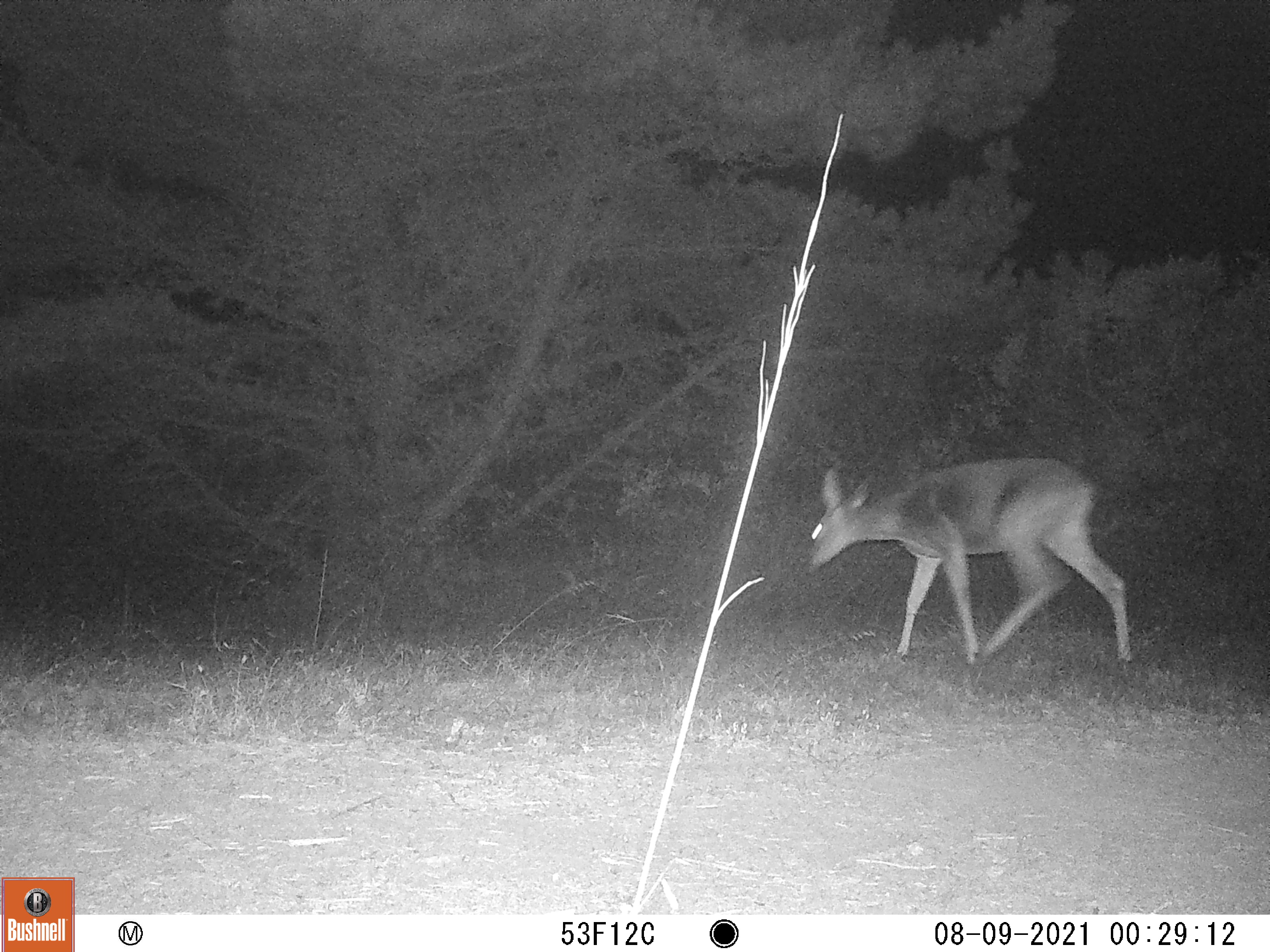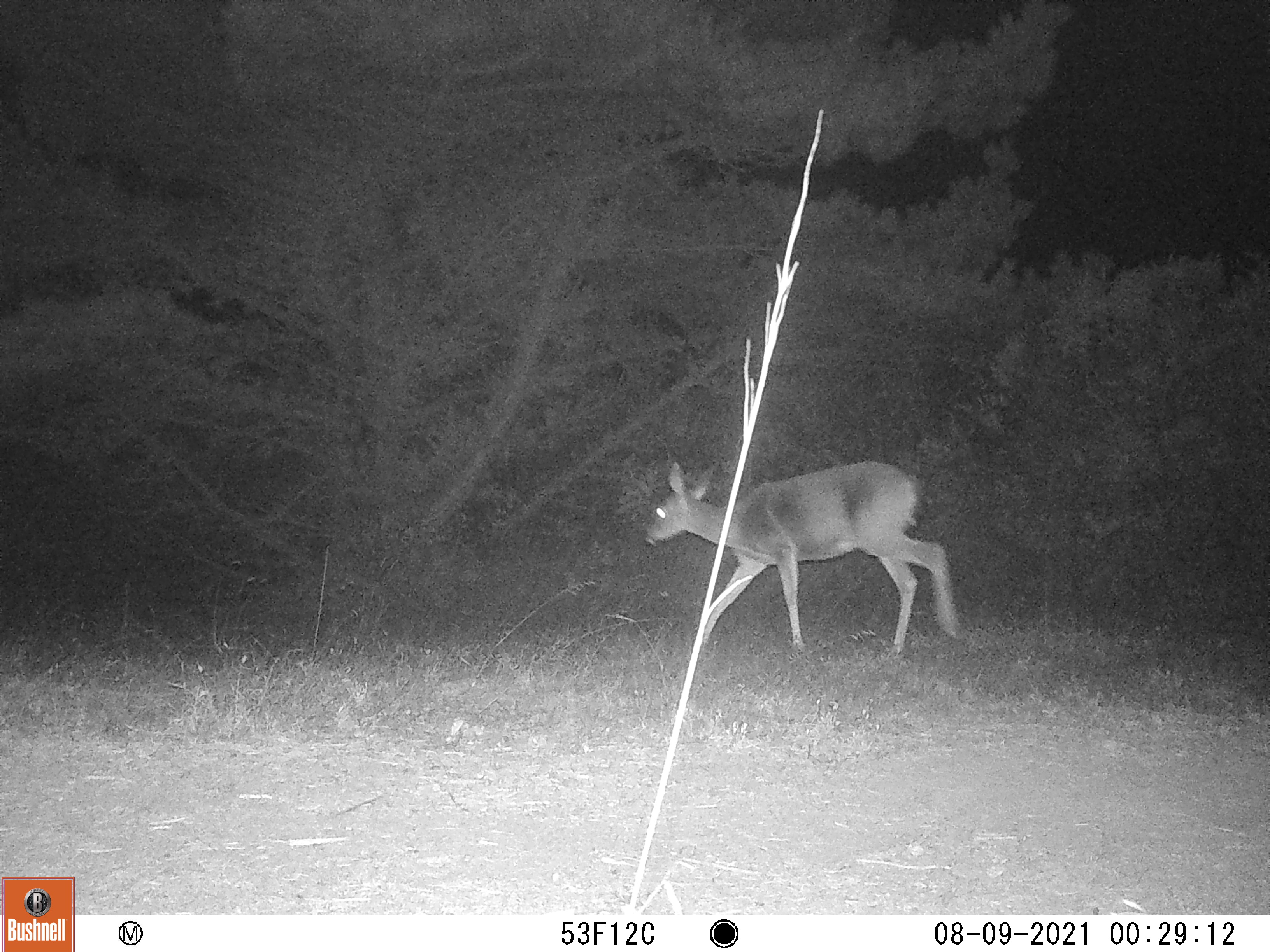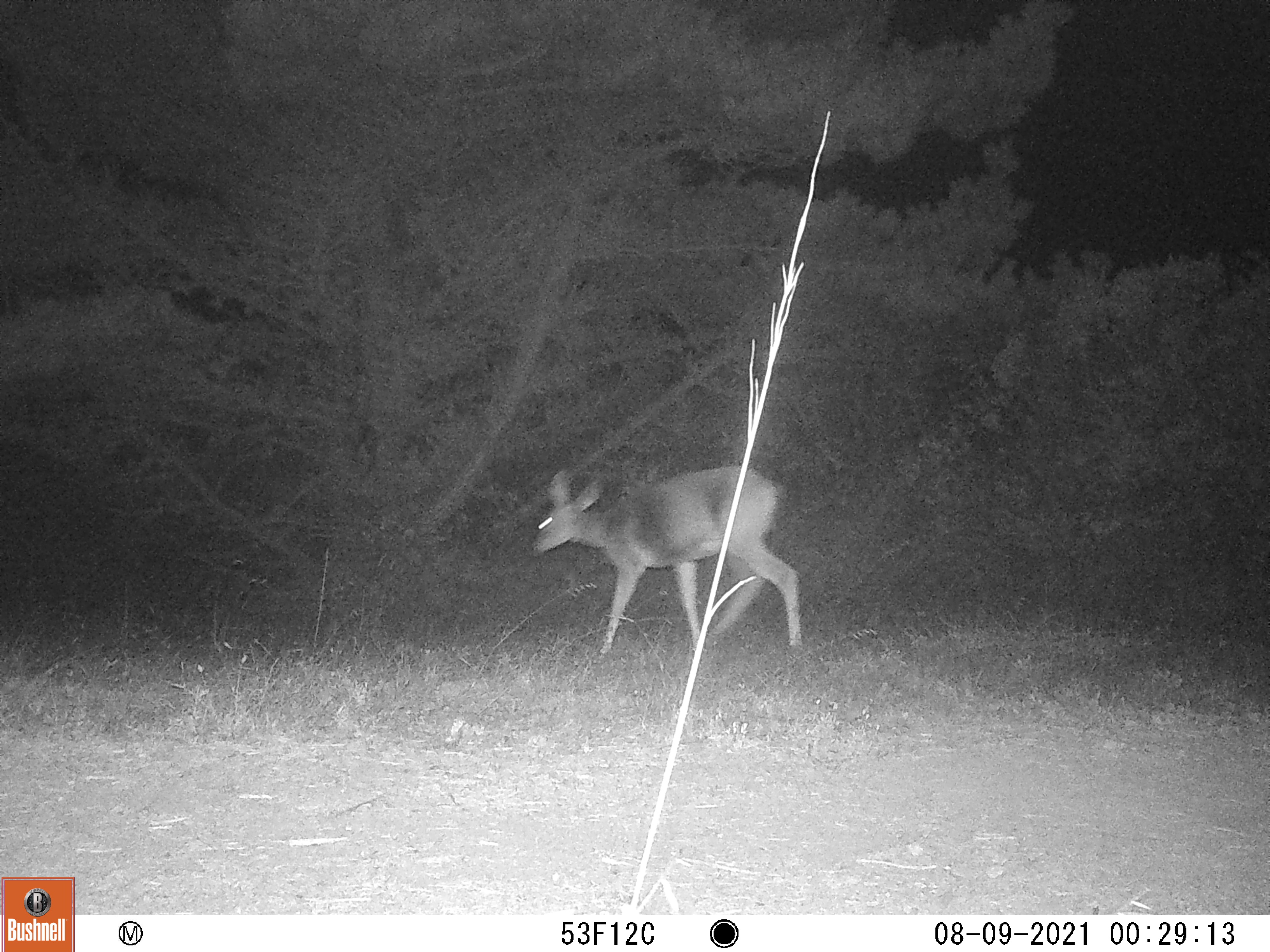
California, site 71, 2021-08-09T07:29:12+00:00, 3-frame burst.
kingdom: Animalia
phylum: Chordata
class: Mammalia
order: Artiodactyla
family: Cervidae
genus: Odocoileus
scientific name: Odocoileus hemionus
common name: mule deer